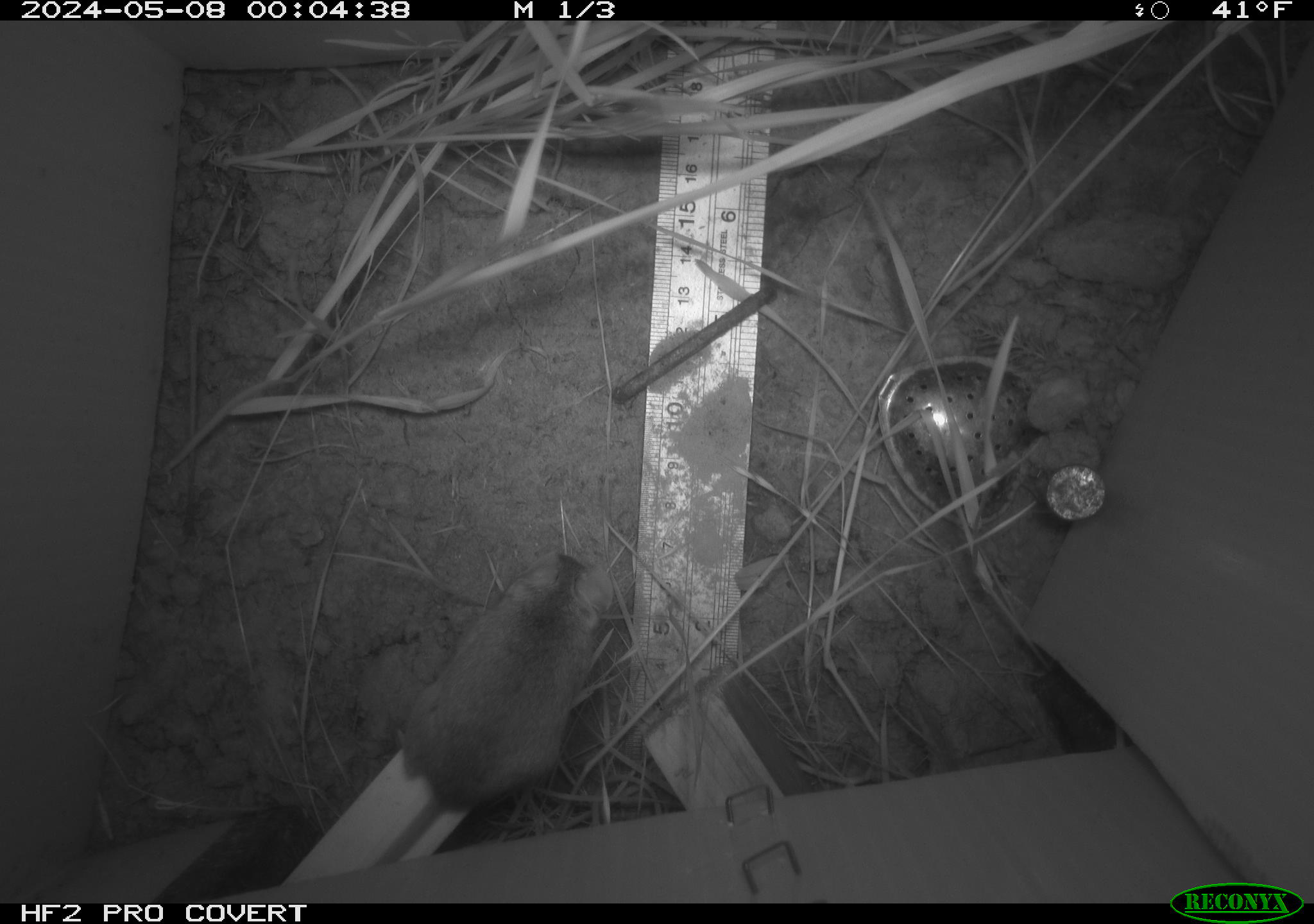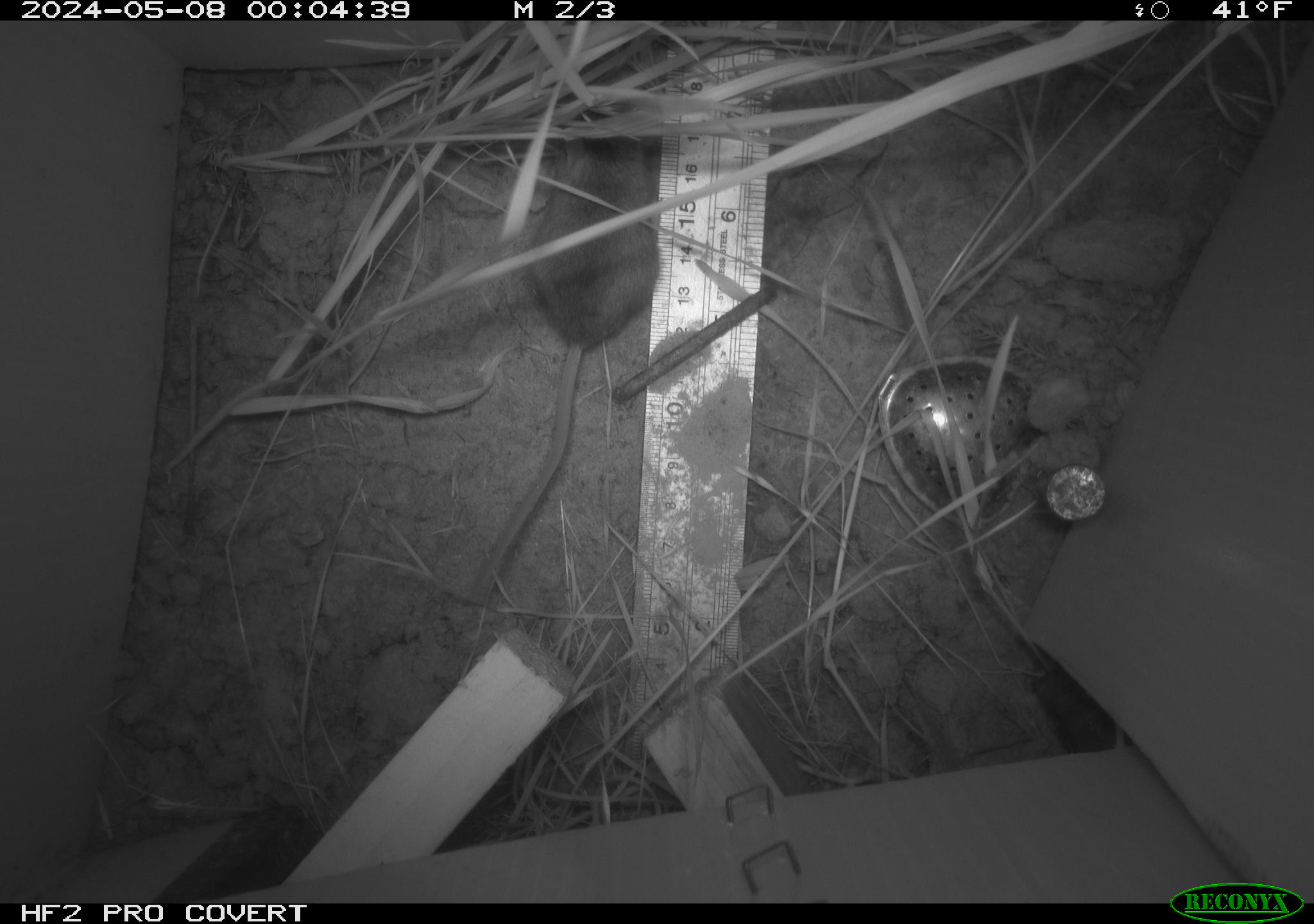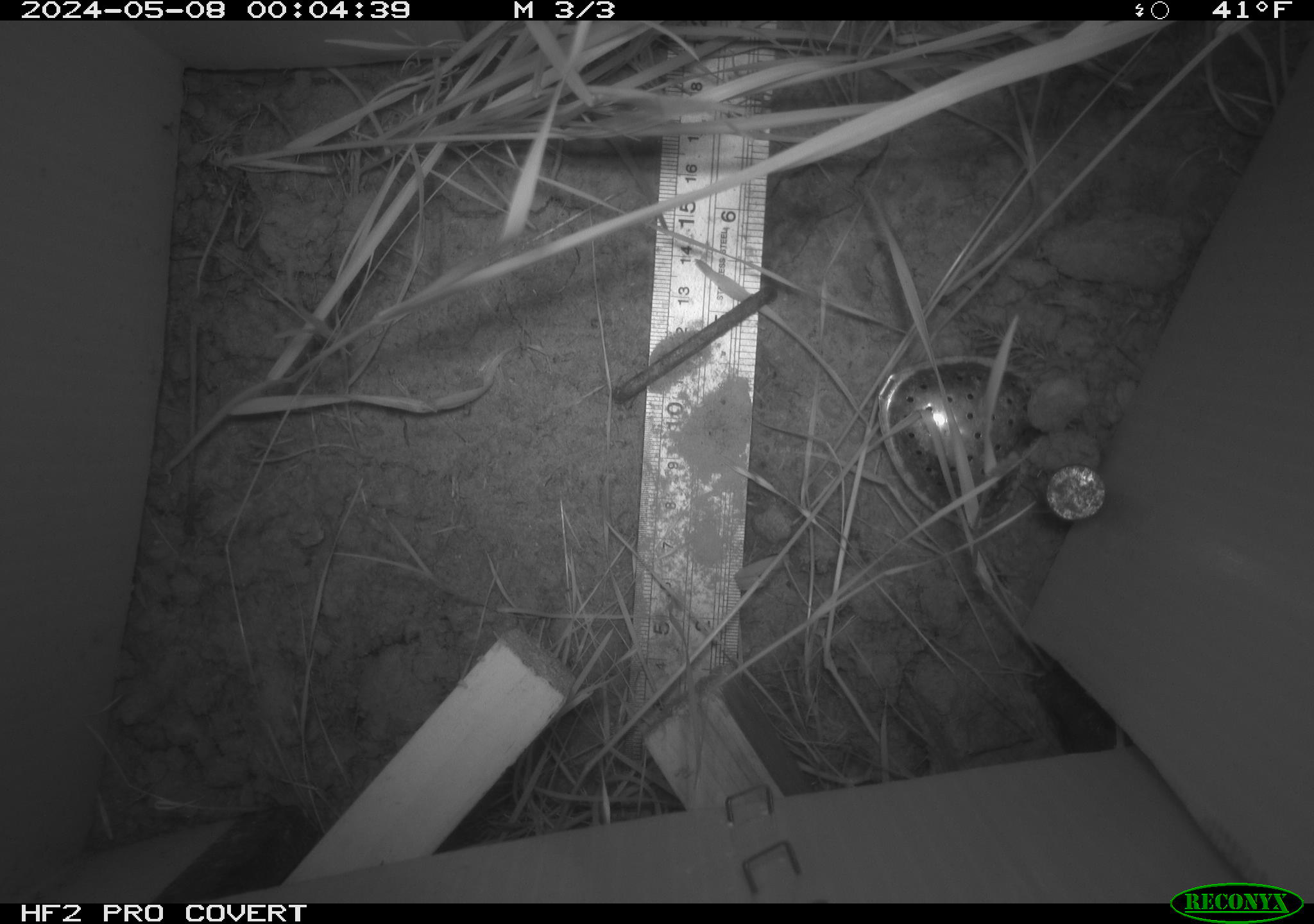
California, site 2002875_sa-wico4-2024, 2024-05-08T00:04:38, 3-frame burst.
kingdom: Animalia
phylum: Chordata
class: Mammalia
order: Rodentia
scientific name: Rodentia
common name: mouse species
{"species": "mouse species (Rodentia)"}